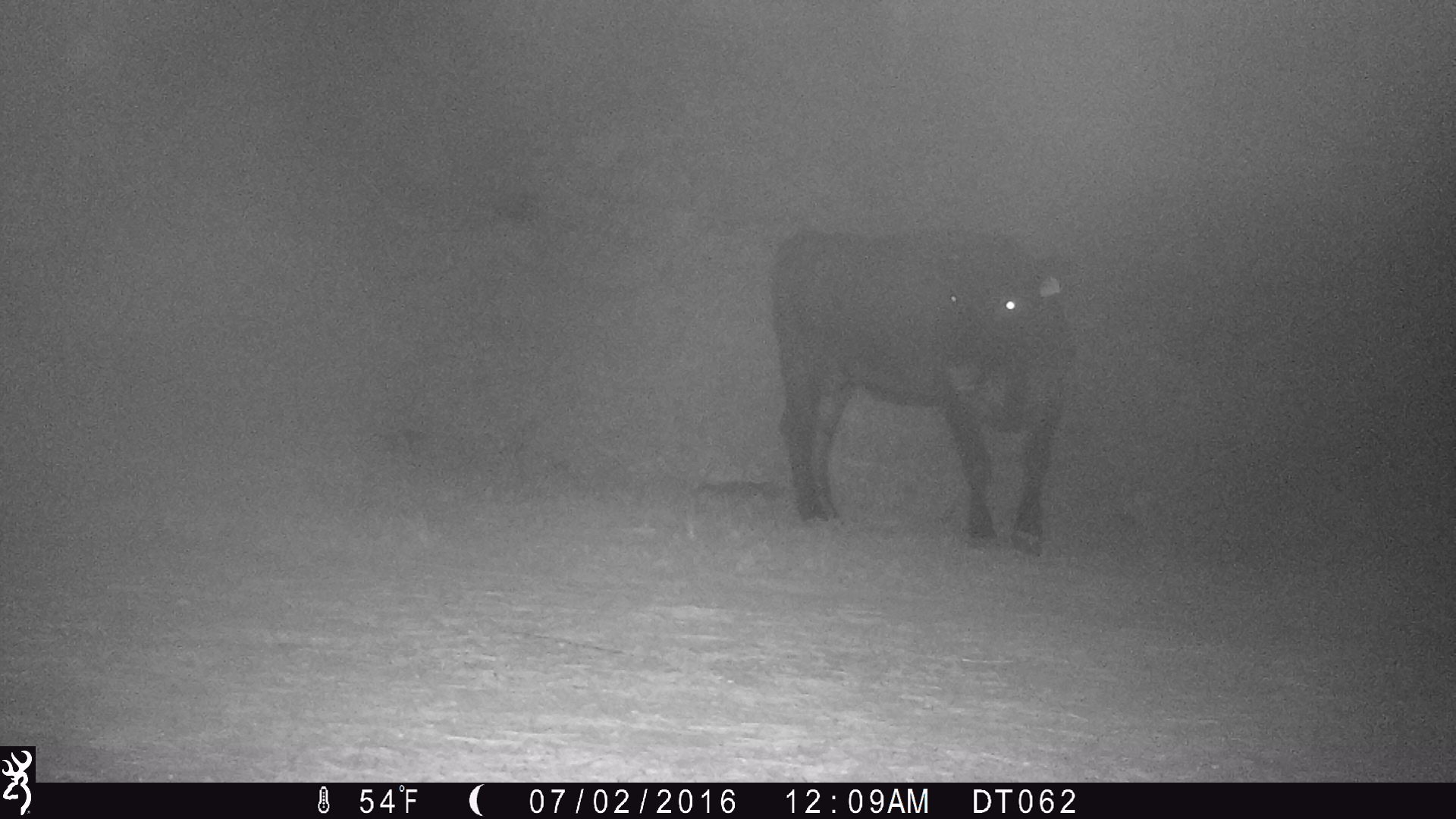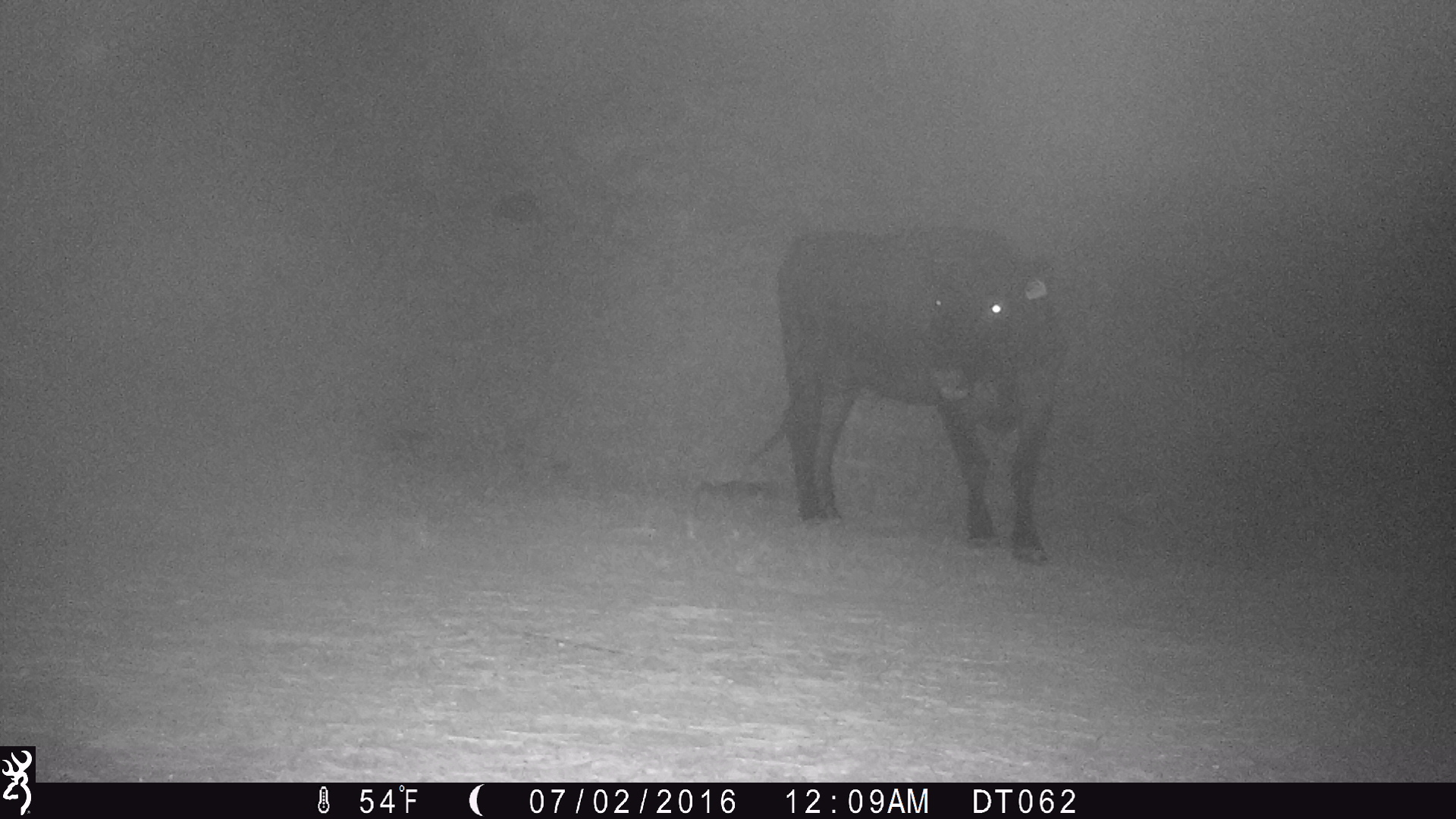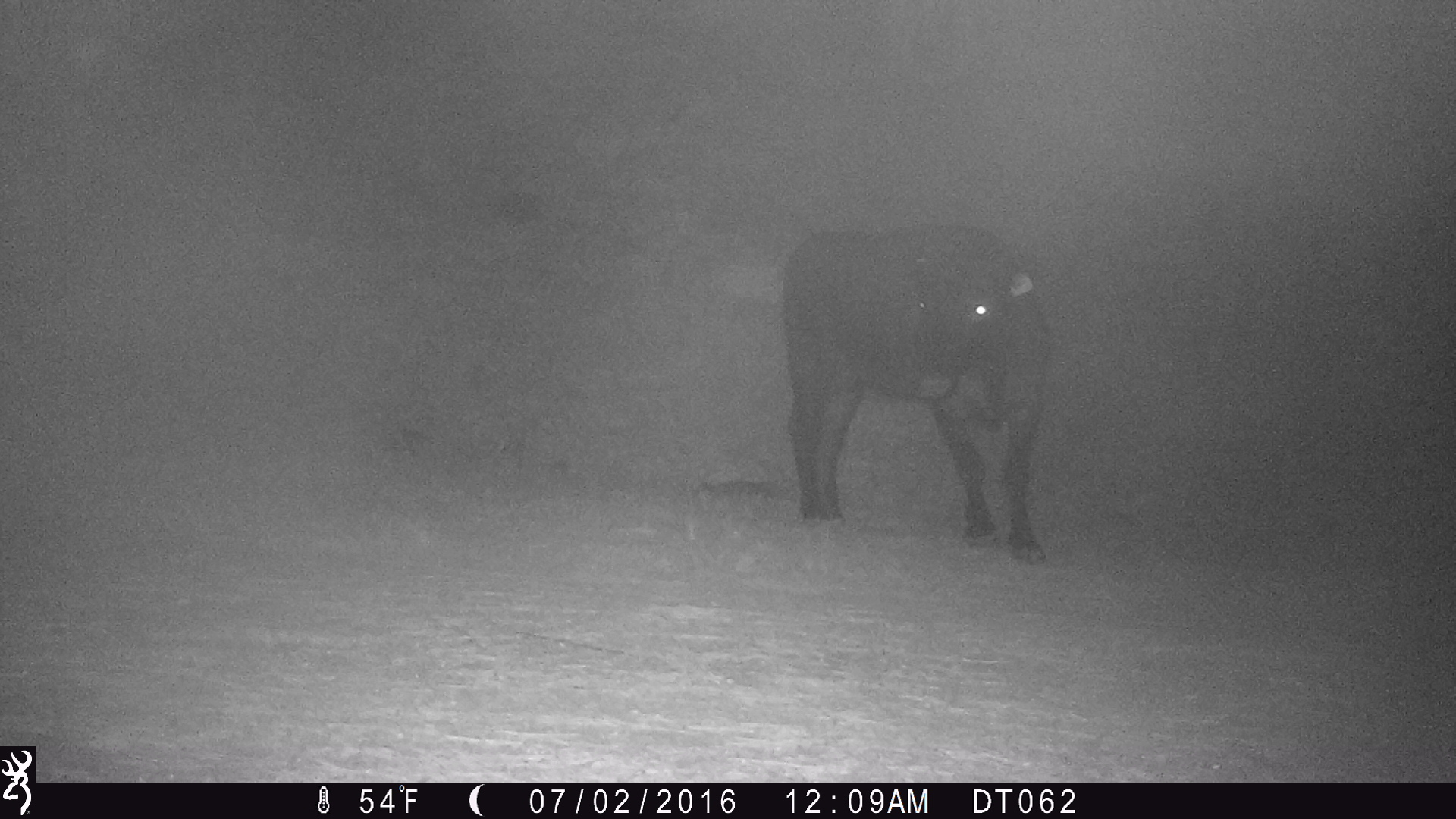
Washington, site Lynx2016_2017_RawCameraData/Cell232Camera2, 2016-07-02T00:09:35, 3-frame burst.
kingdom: Animalia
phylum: Chordata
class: Mammalia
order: Artiodactyla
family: Bovidae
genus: Bos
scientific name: Bos taurus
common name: domestic cattle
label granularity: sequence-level